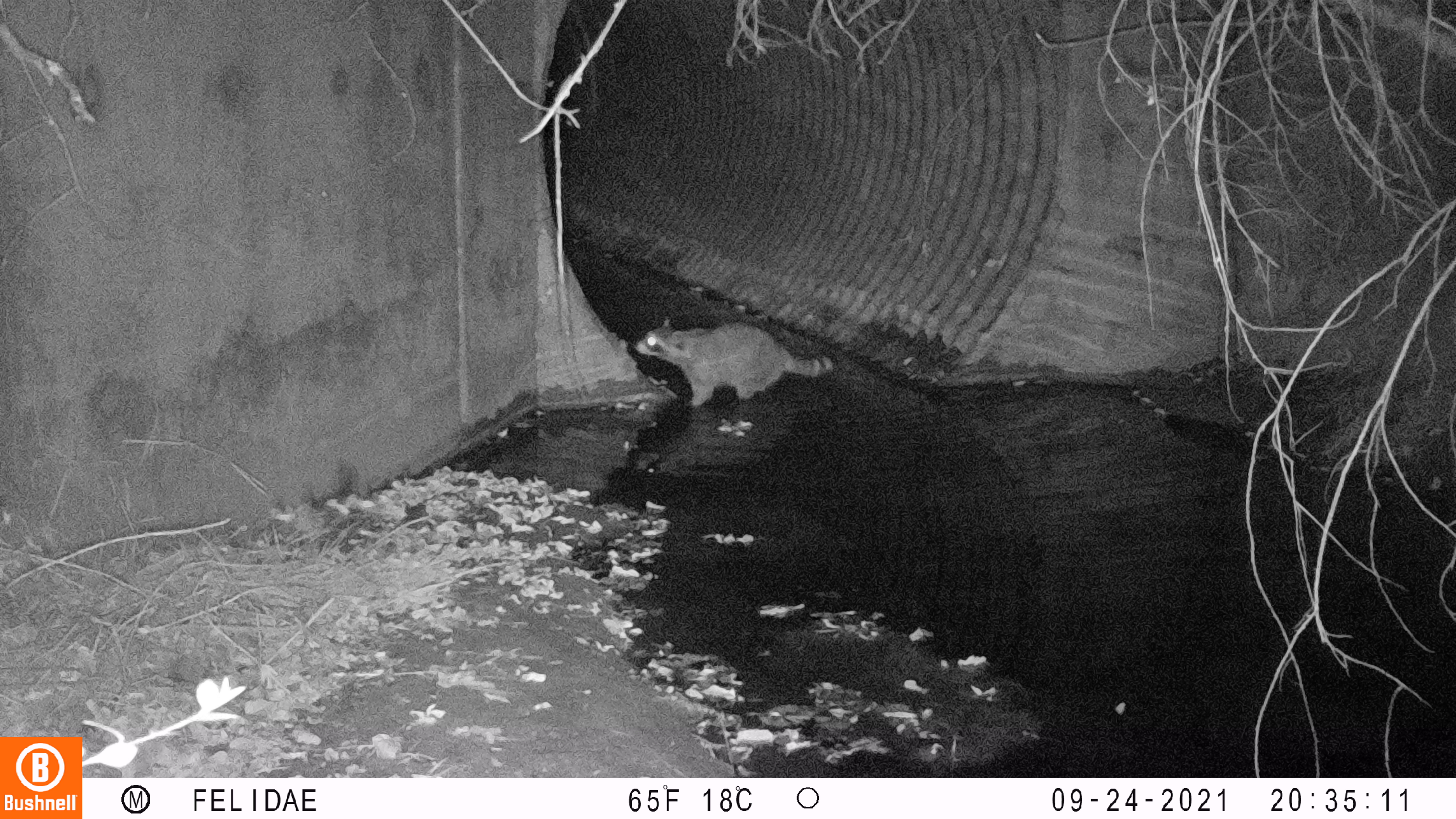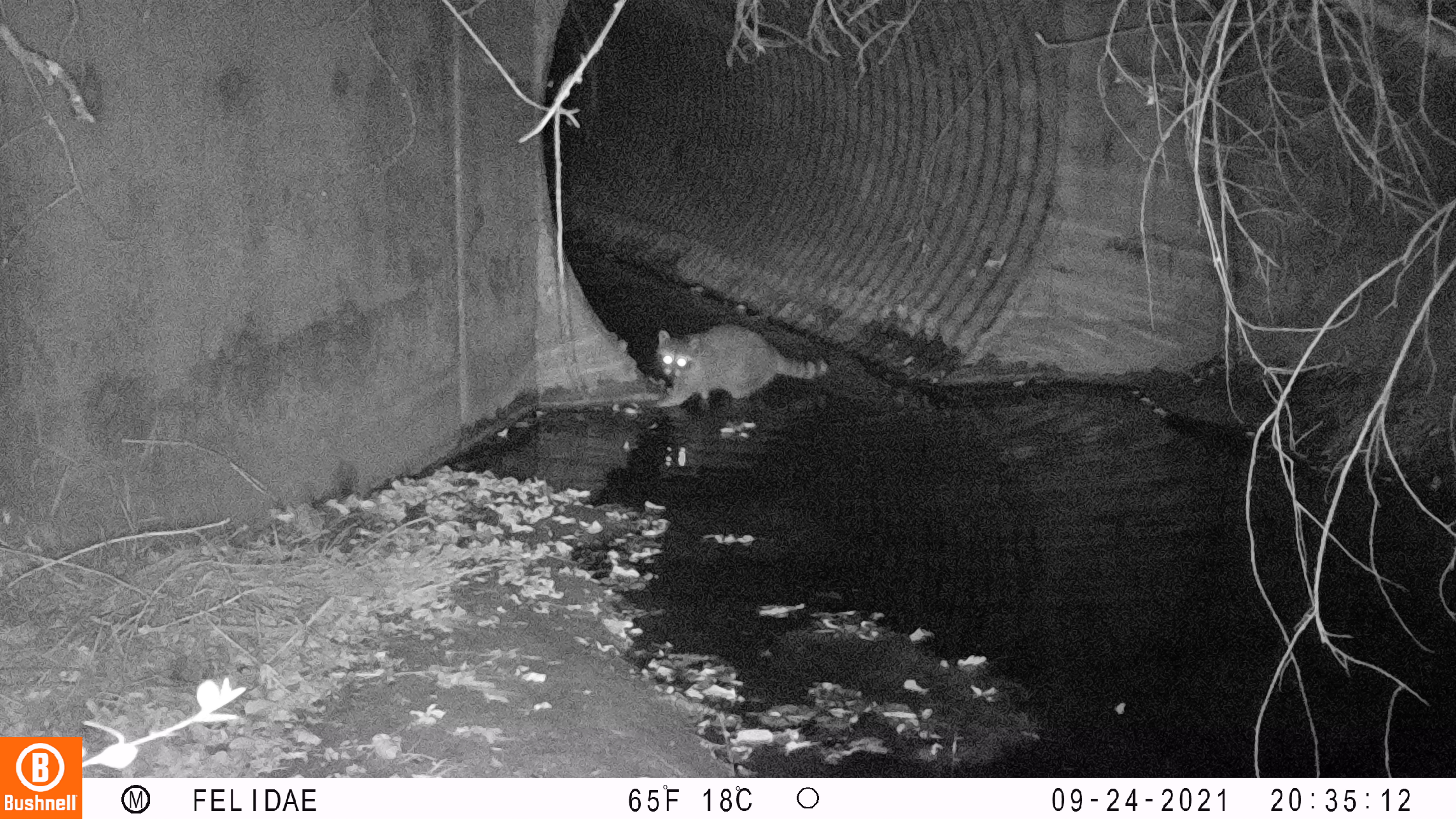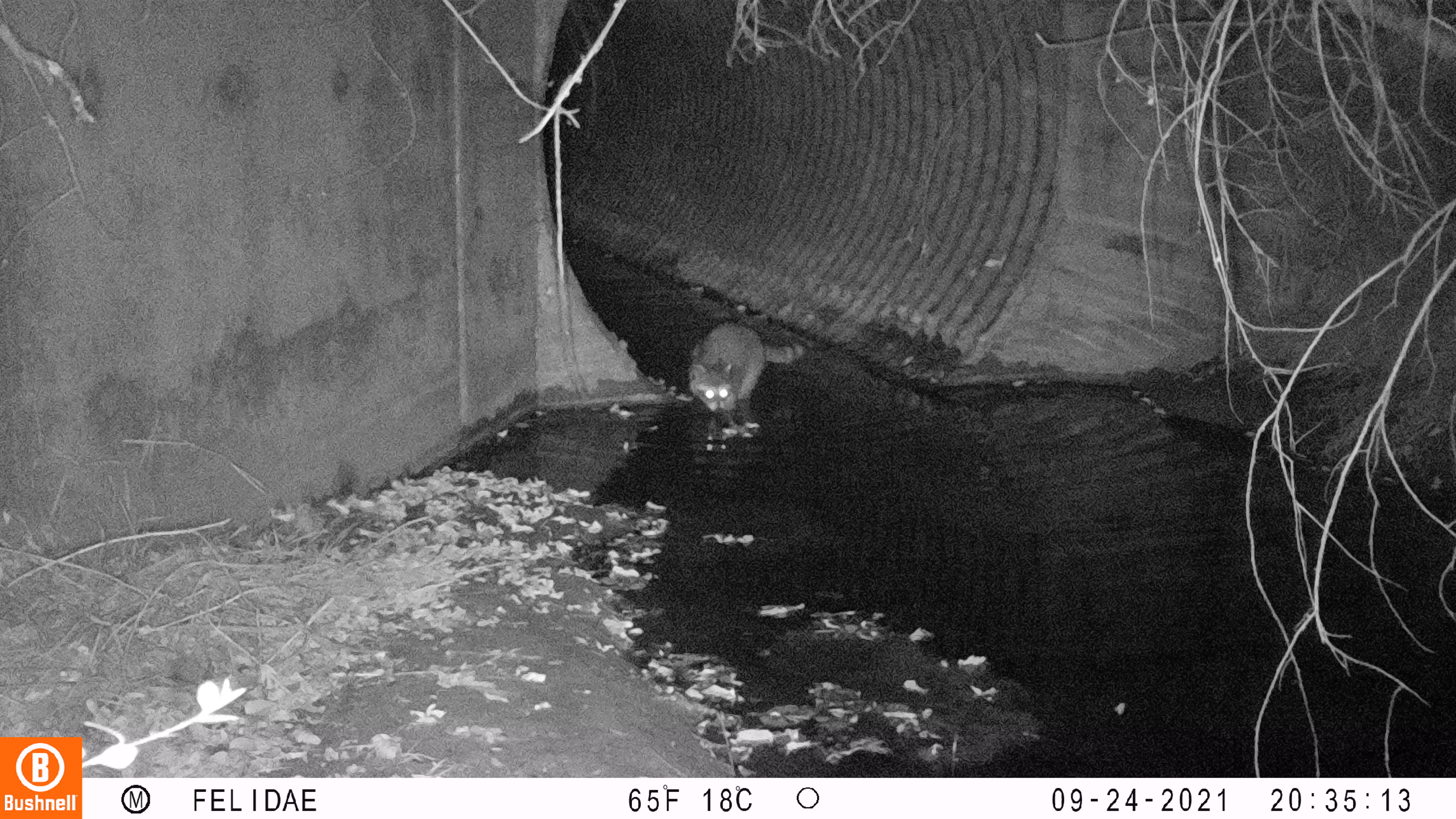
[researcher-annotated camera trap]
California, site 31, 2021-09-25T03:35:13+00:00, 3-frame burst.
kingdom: Animalia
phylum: Chordata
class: Mammalia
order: Carnivora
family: Procyonidae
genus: Procyon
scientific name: Procyon lotor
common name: raccoon